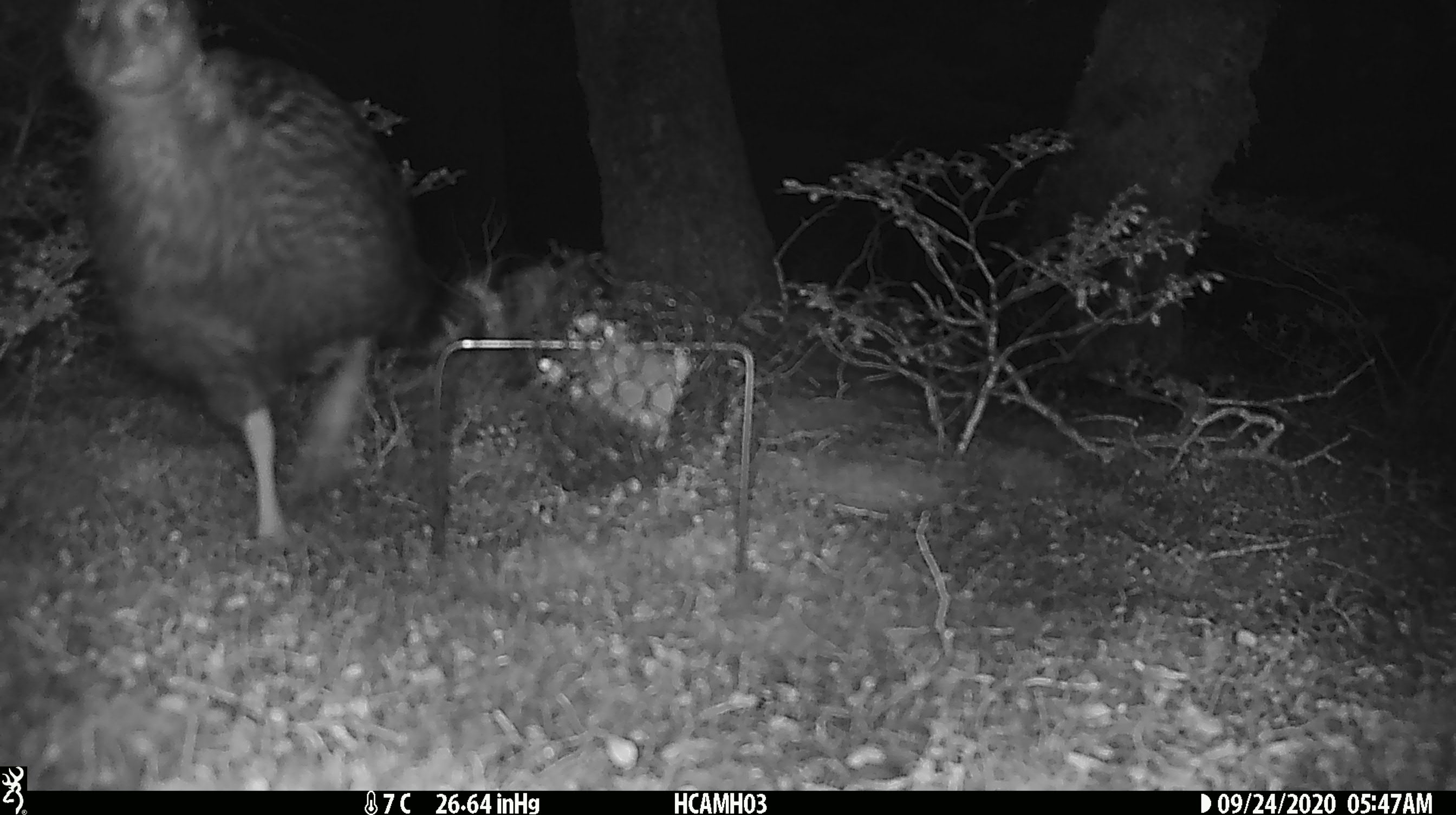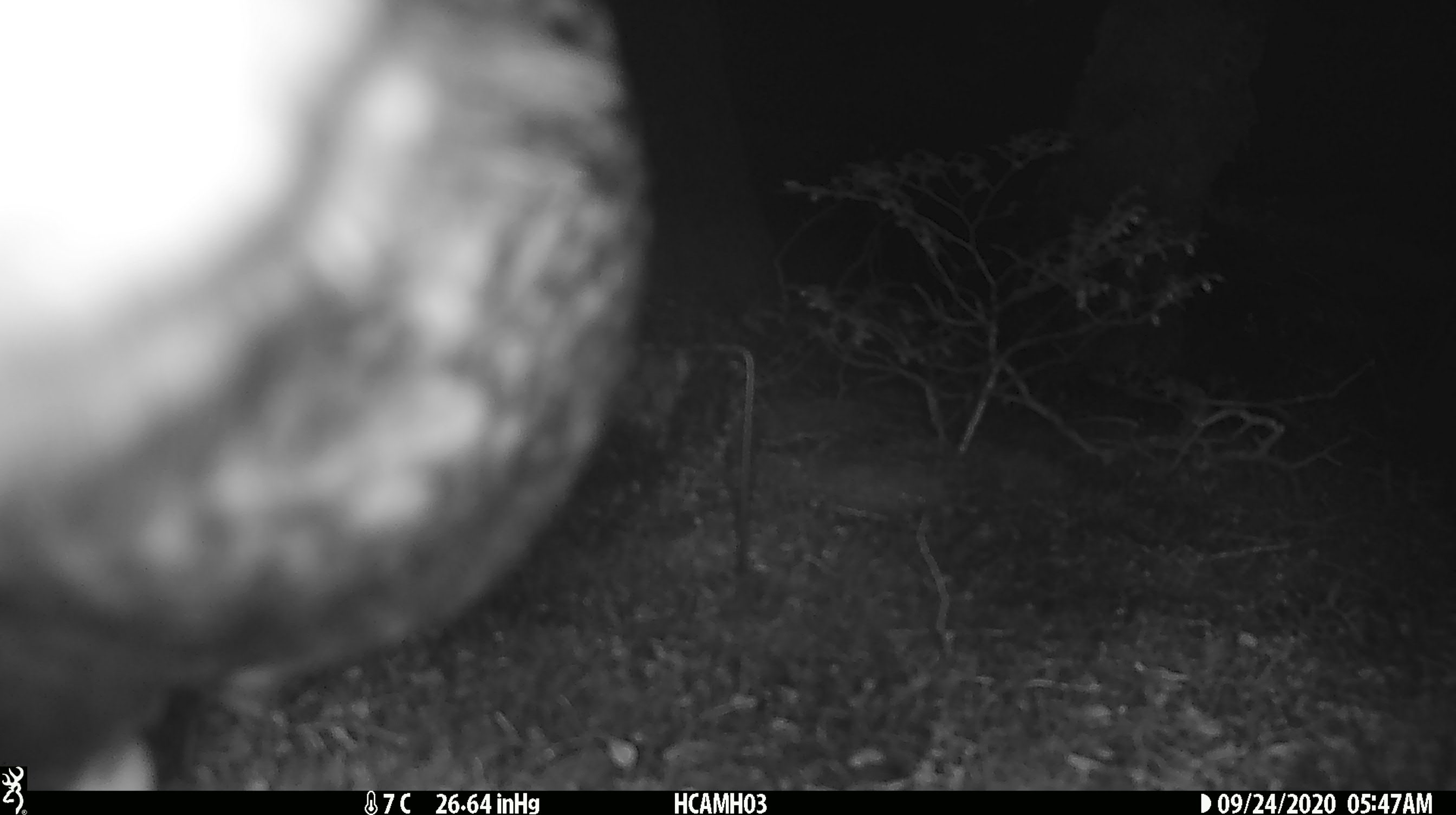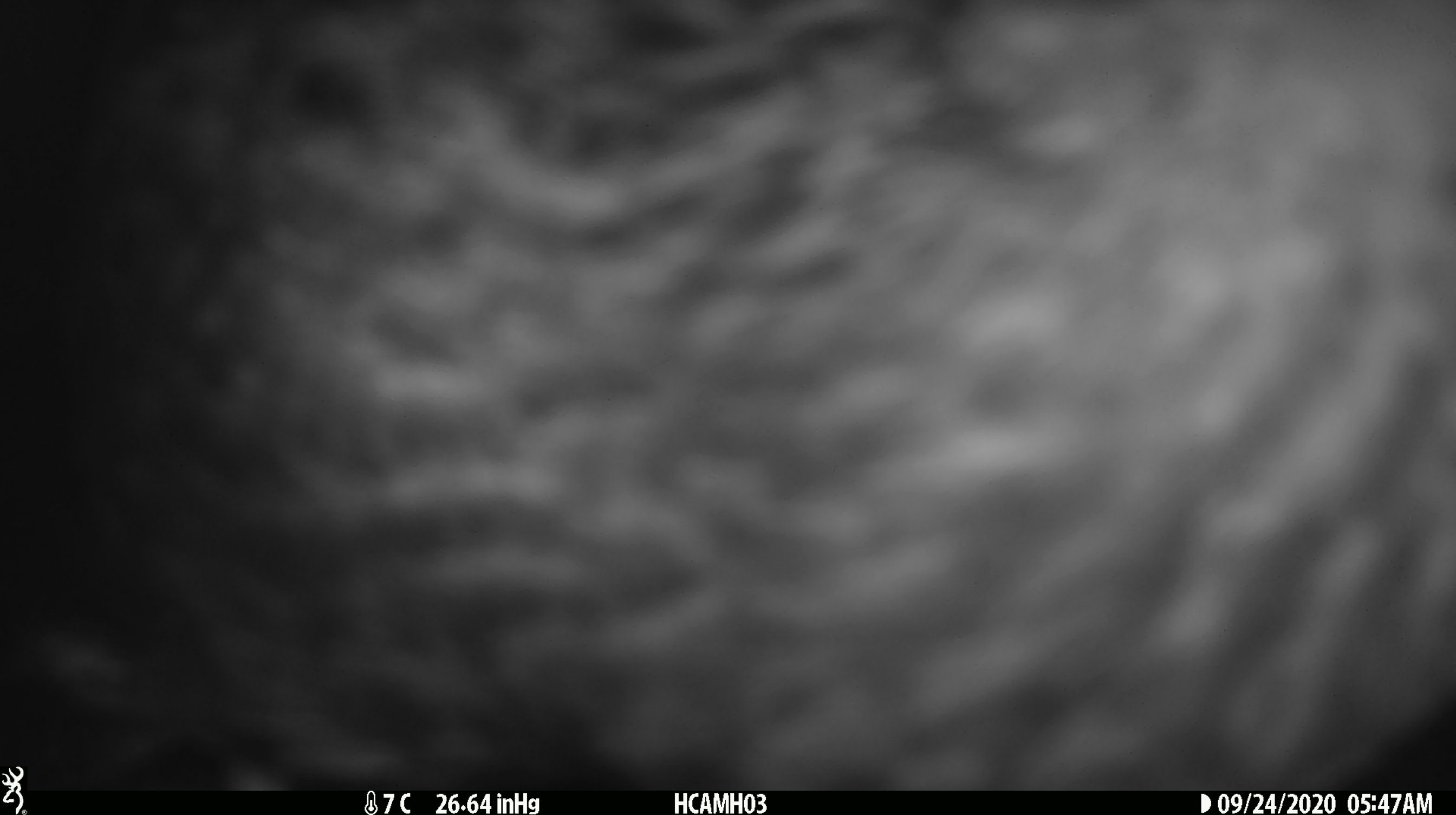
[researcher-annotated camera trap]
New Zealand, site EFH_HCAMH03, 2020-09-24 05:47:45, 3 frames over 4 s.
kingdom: Animalia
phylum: Chordata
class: Aves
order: Gruiformes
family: Rallidae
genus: Gallirallus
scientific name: Gallirallus australis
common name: weka